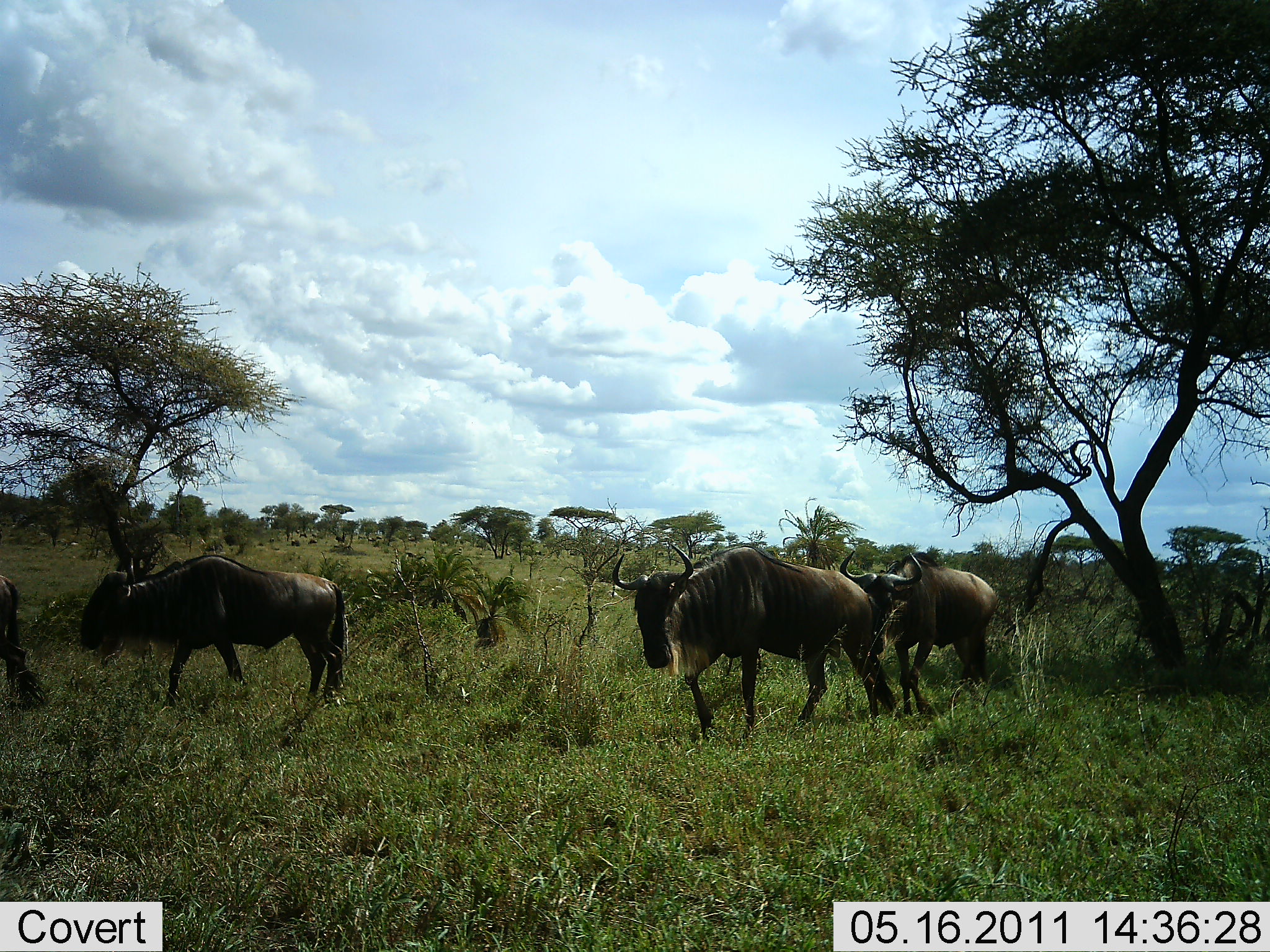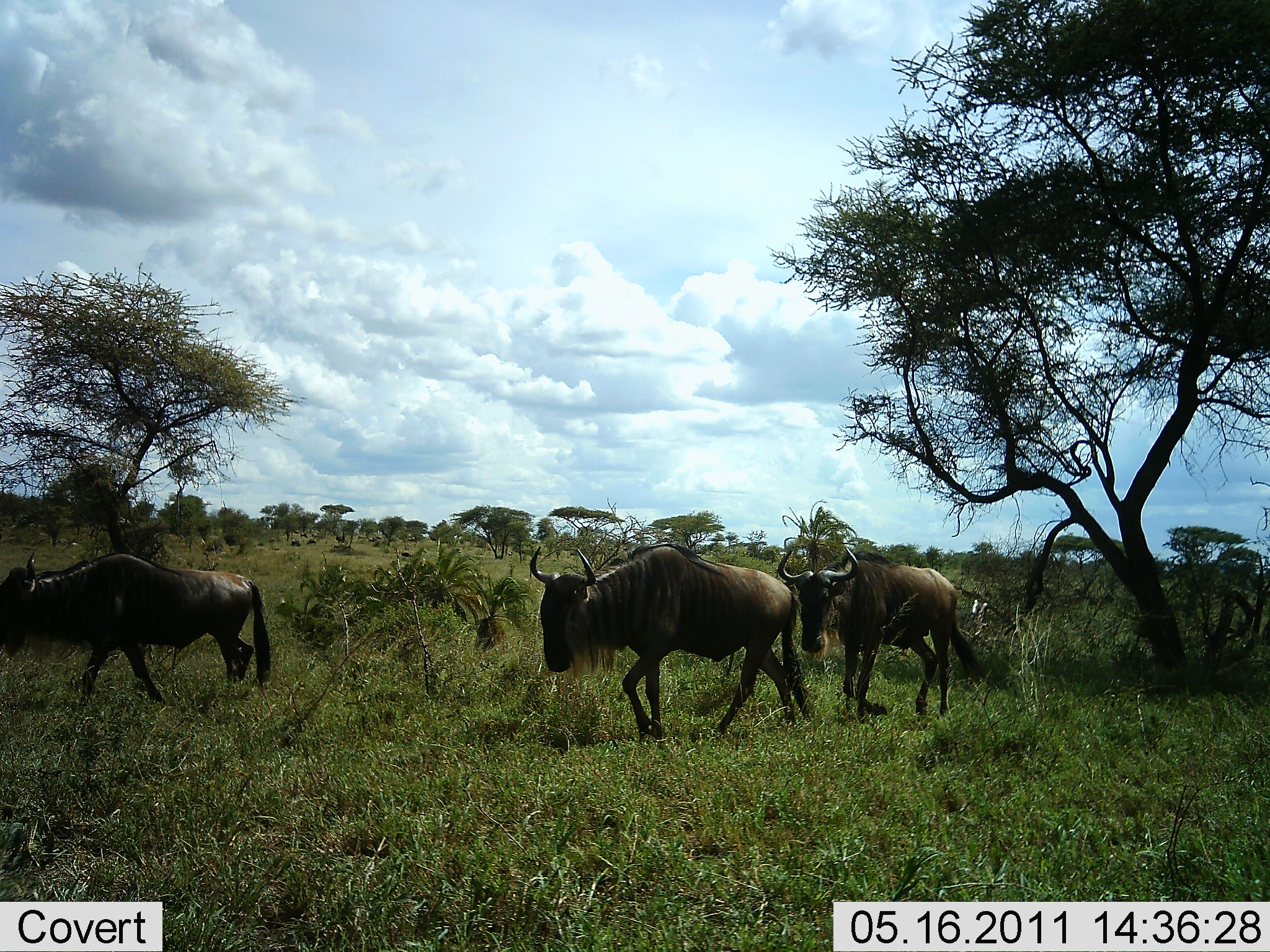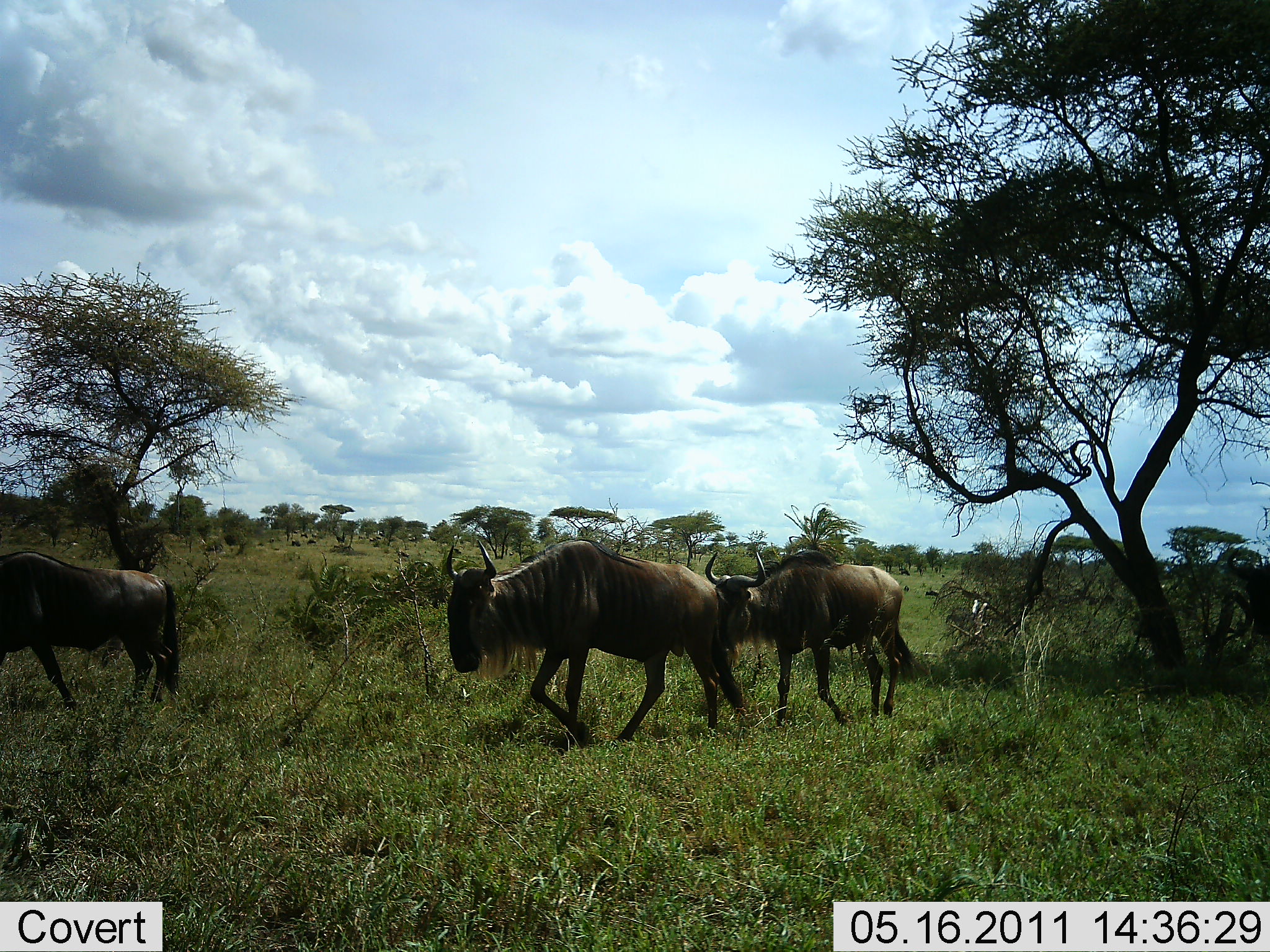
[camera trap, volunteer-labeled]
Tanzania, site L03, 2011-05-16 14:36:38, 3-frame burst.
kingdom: Animalia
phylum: Chordata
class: Mammalia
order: Artiodactyla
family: Bovidae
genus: Connochaetes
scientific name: Connochaetes taurinus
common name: blue wildebeest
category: wildebeest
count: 4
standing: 10%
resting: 0%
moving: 100%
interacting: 0%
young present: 0%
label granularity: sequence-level